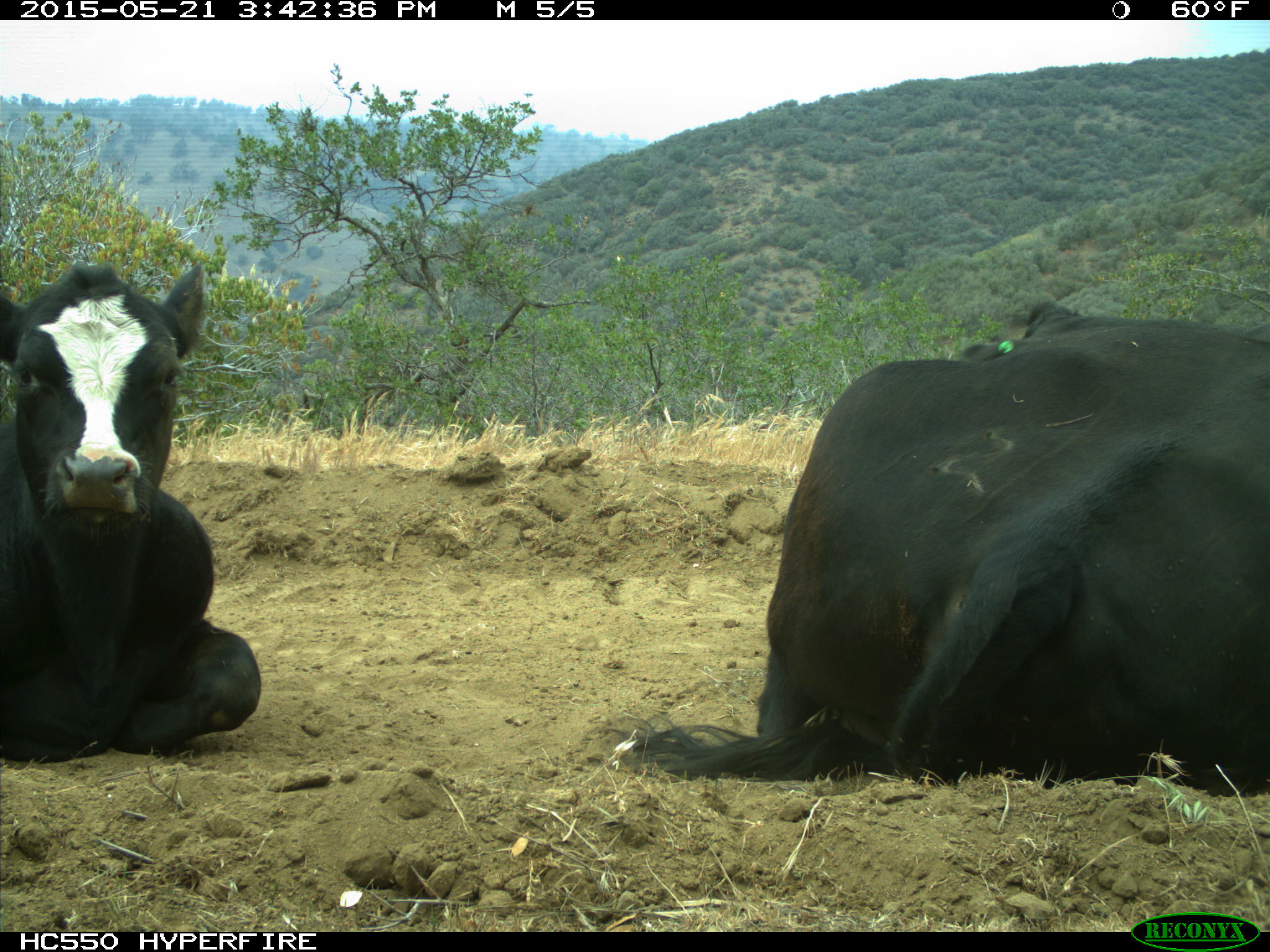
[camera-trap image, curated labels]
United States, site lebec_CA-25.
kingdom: Animalia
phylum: Chordata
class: Mammalia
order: Artiodactyla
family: Bovidae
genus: Bos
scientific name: Bos taurus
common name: domestic cow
Bos taurus (domestic cow).